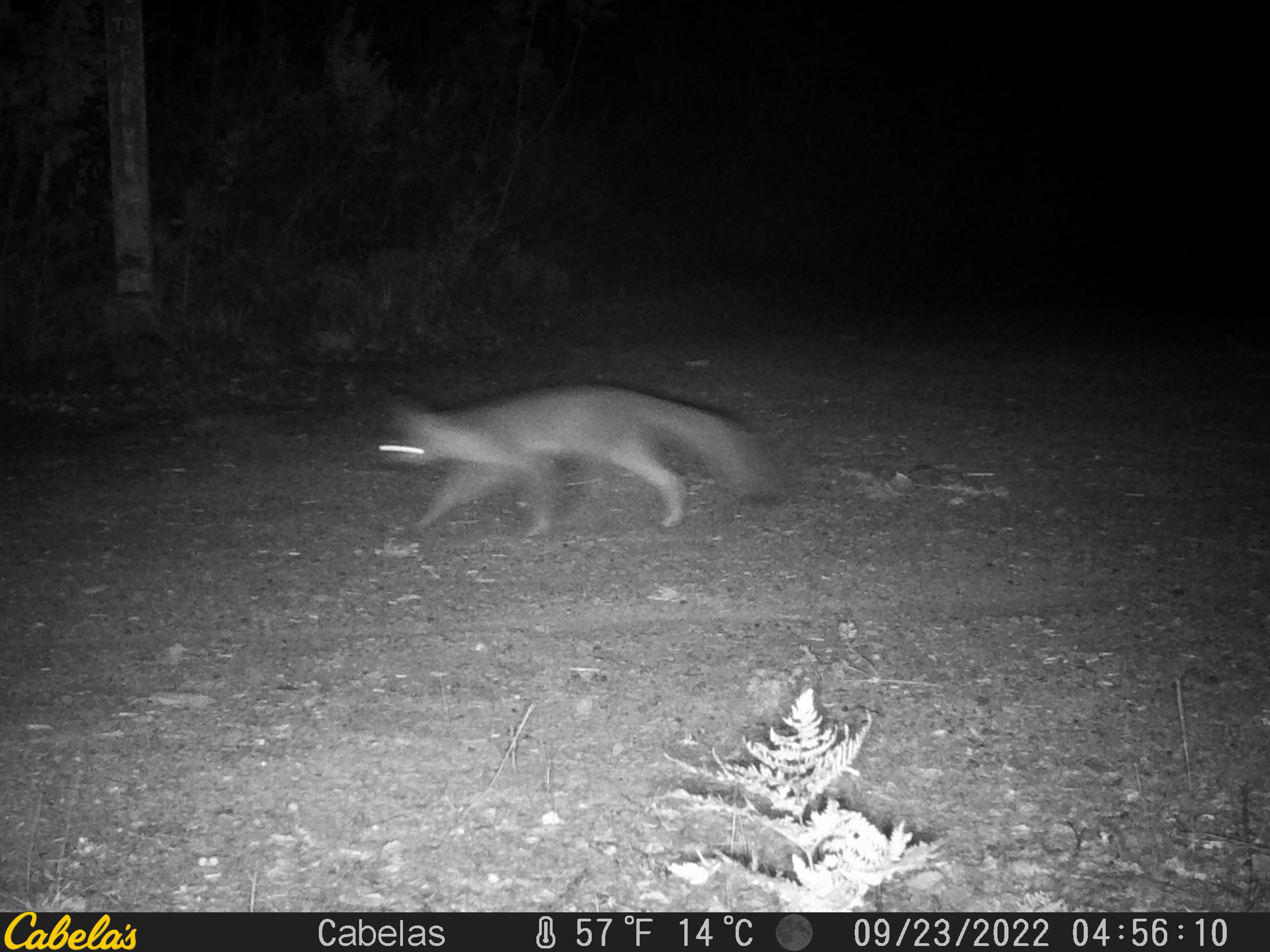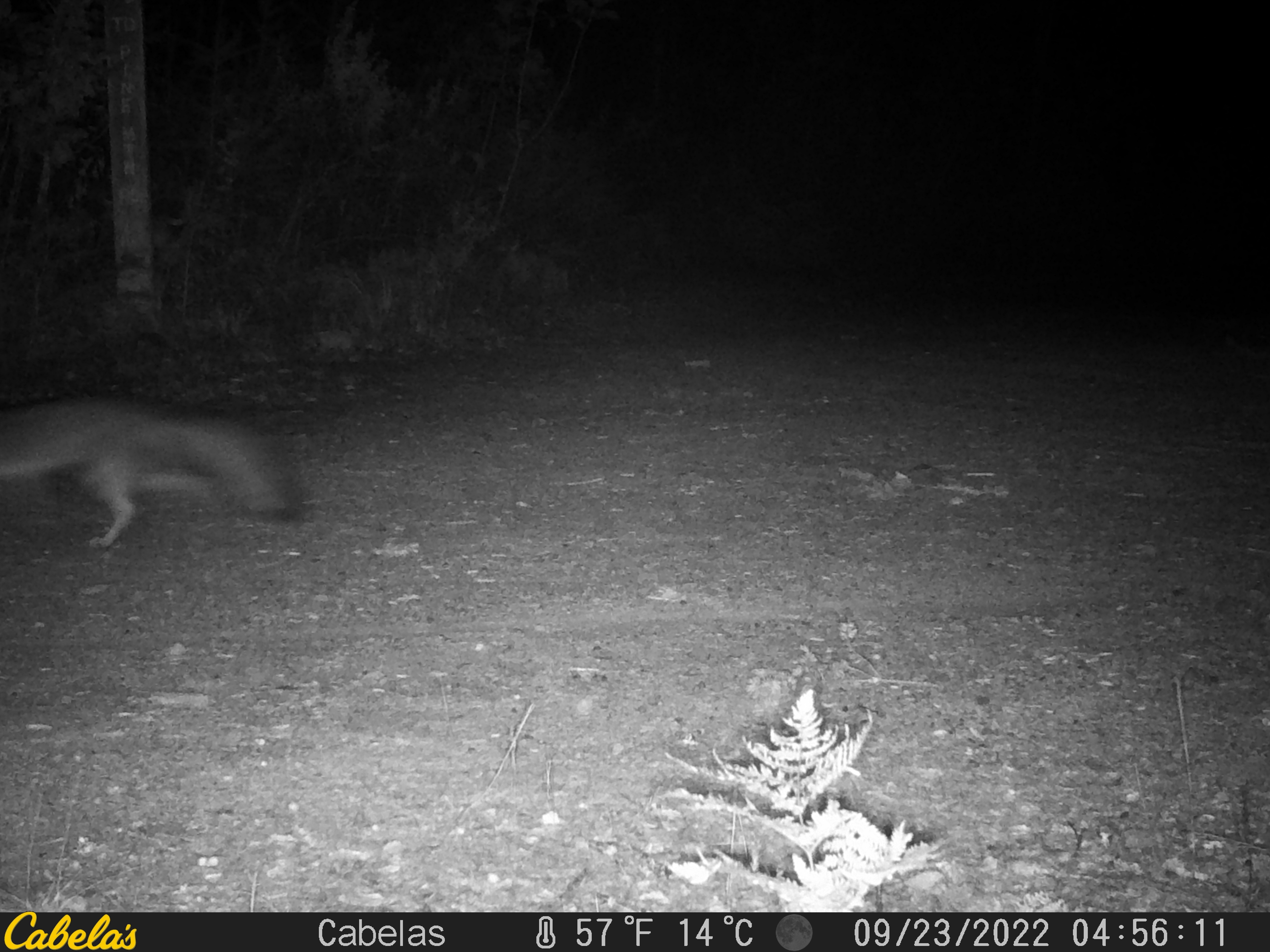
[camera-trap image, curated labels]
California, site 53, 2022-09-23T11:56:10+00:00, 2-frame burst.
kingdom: Animalia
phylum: Chordata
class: Mammalia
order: Carnivora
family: Canidae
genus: Urocyon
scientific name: Urocyon cinereoargenteus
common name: gray fox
Gray fox (Urocyon cinereoargenteus).